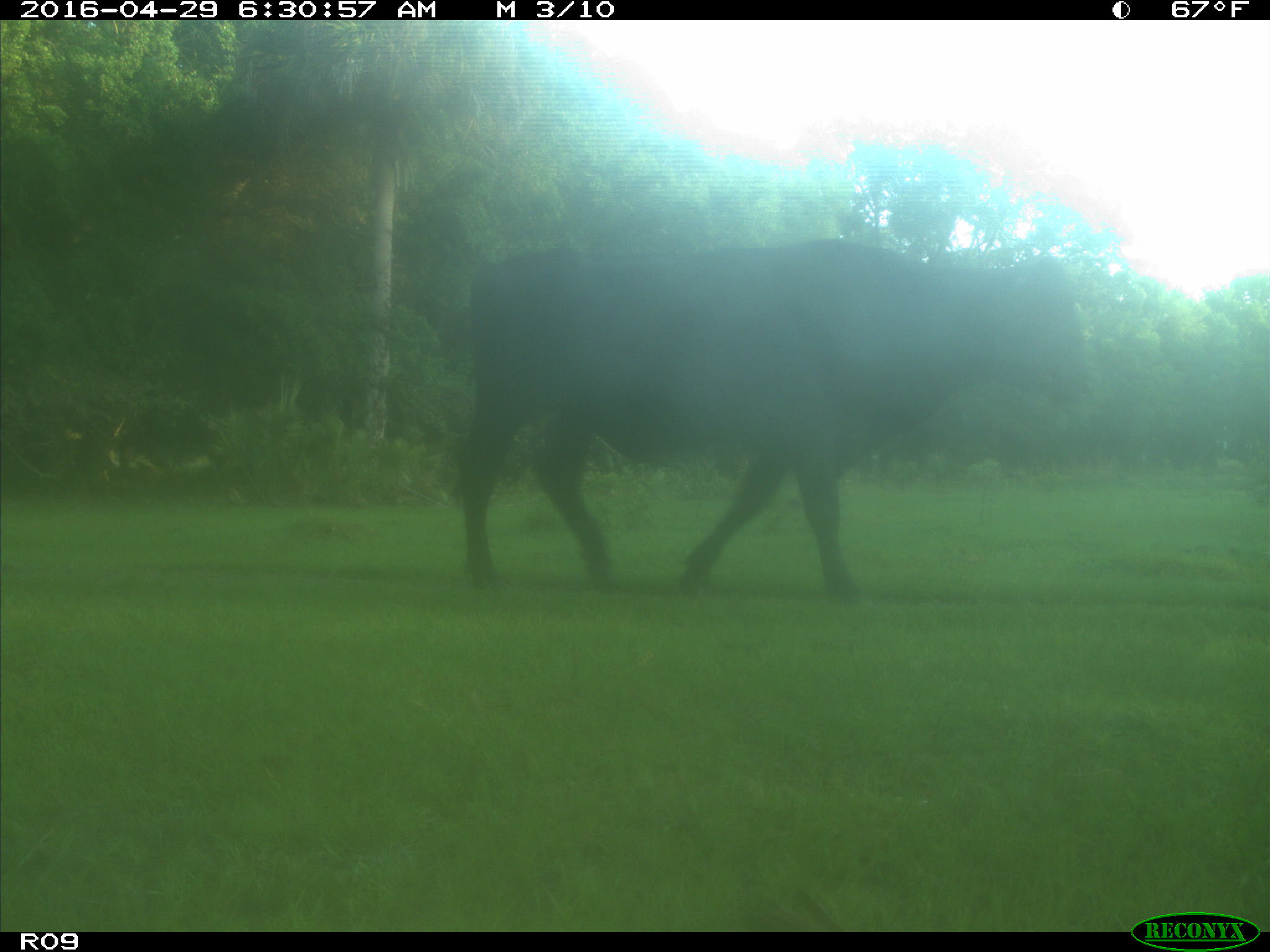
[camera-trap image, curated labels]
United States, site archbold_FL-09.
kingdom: Animalia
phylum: Chordata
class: Mammalia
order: Artiodactyla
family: Bovidae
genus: Bos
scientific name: Bos taurus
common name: domestic cow